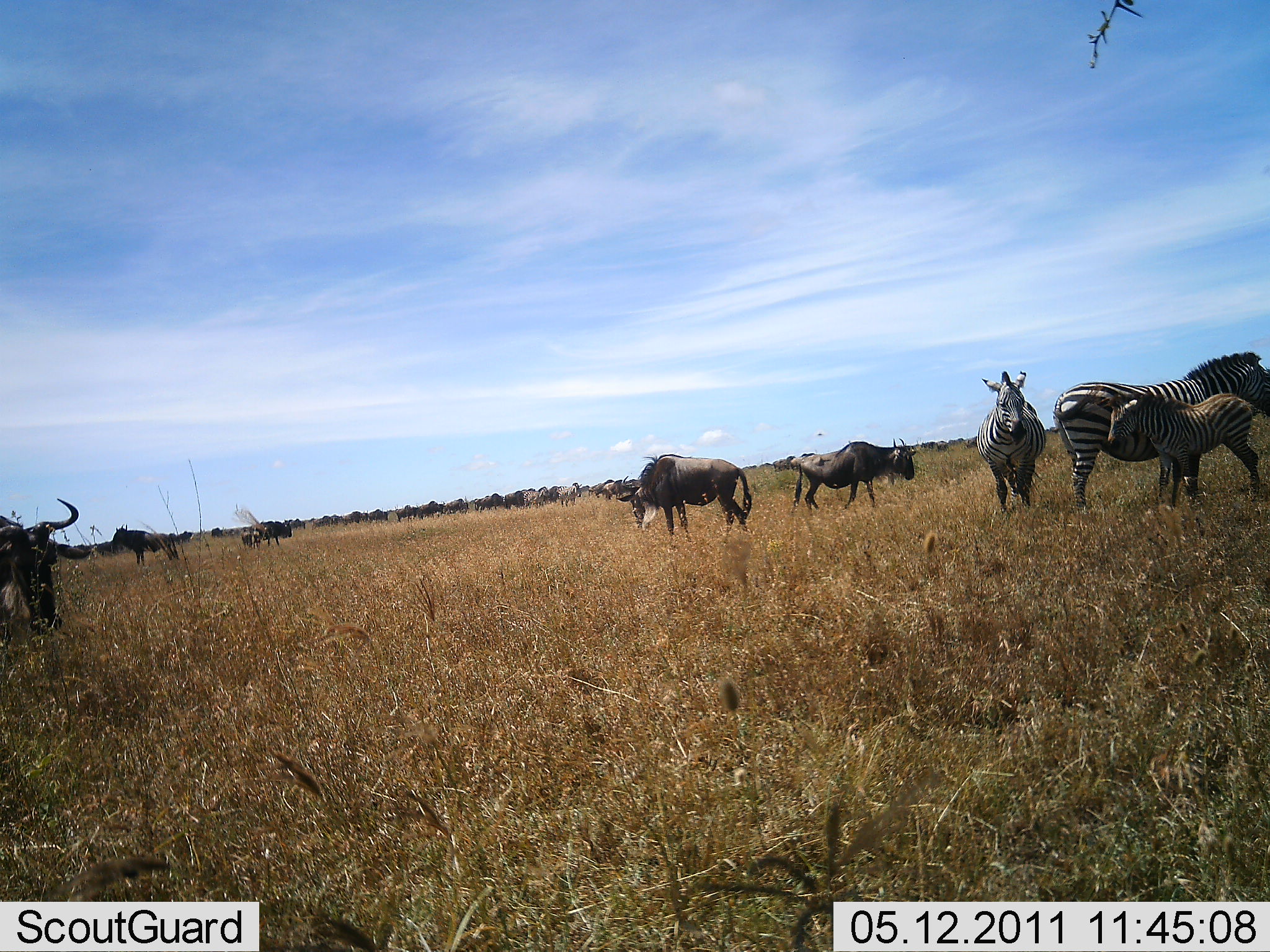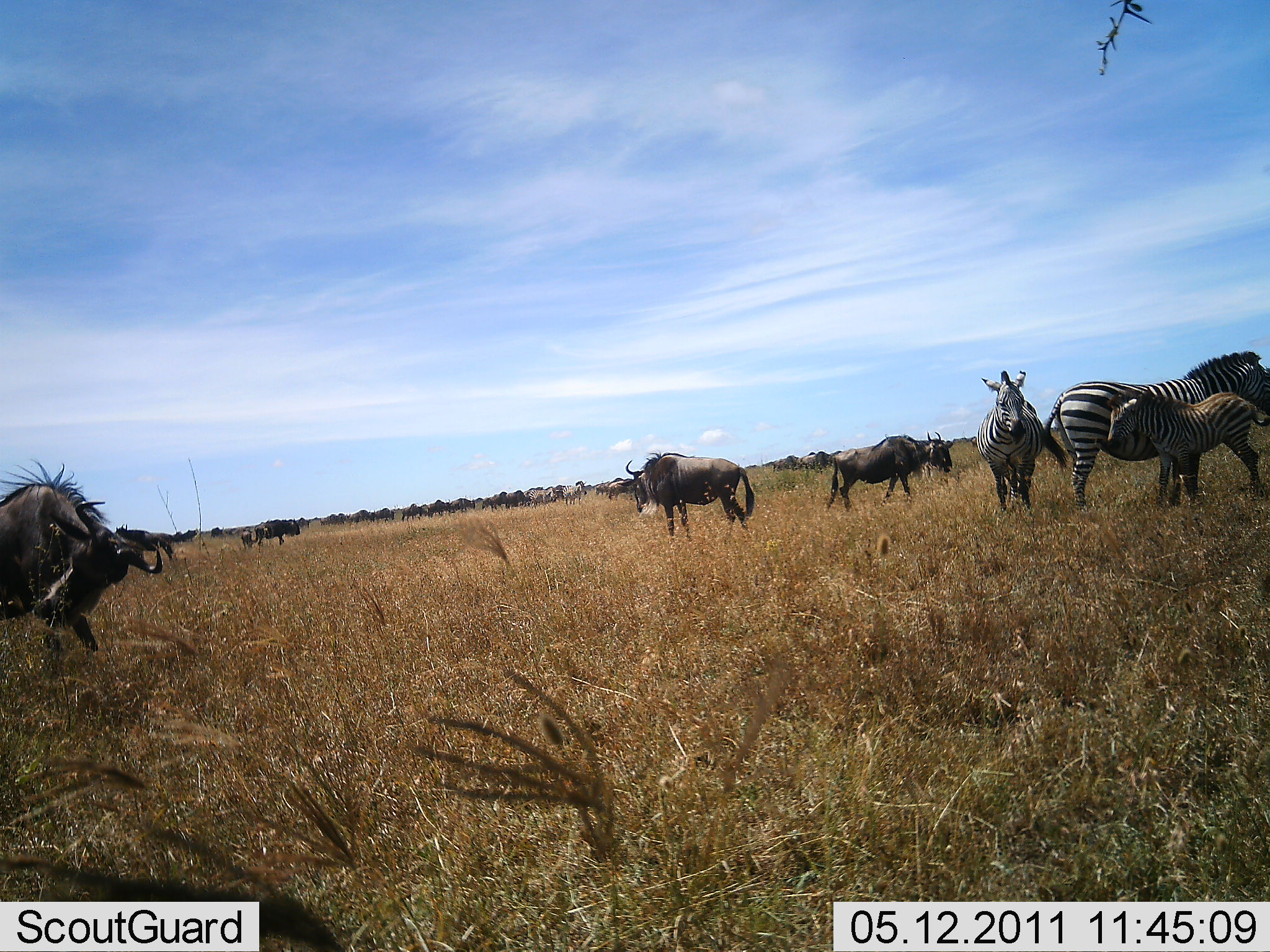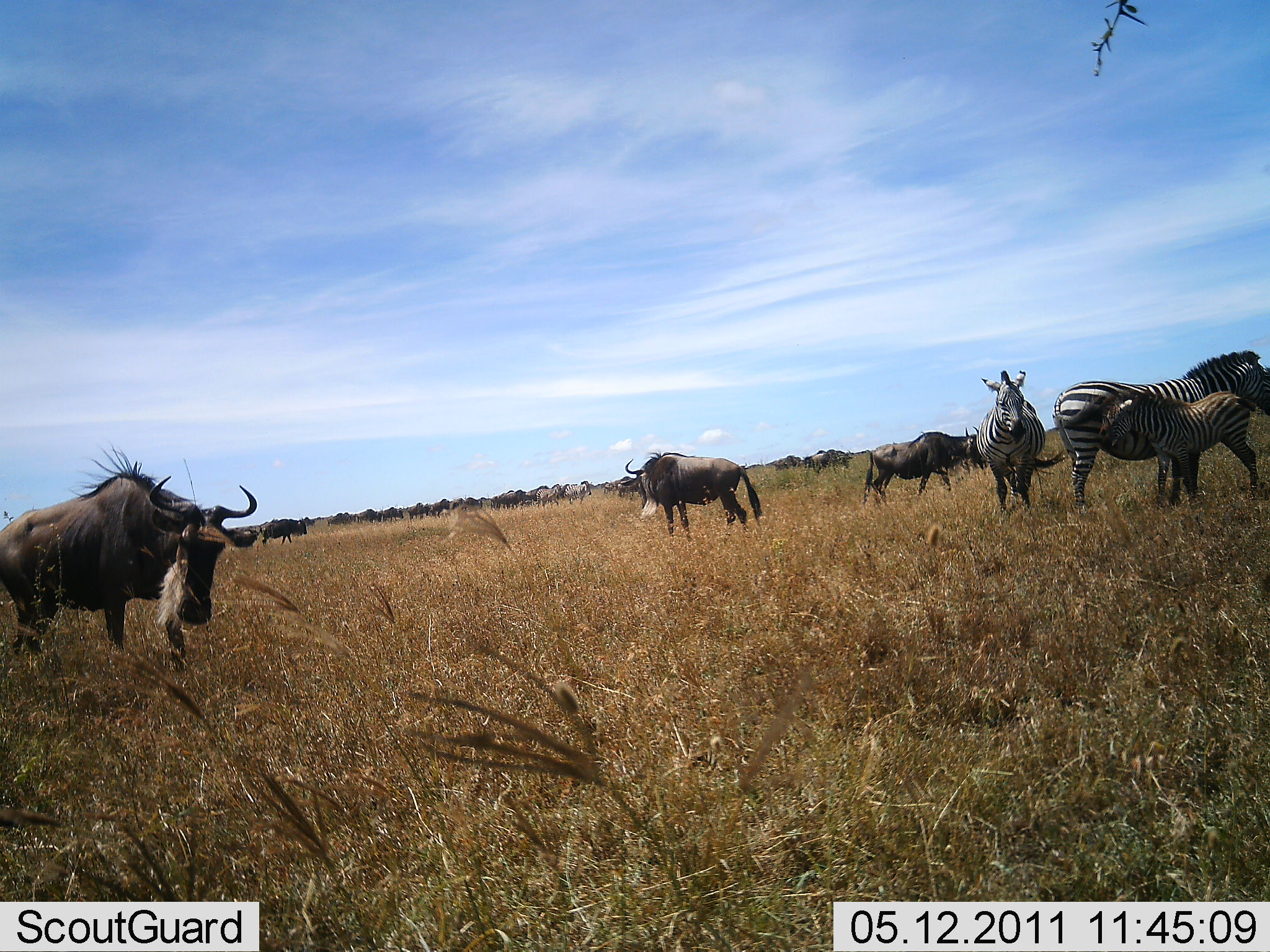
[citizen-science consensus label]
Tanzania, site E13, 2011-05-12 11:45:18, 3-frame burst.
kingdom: Animalia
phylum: Chordata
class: Mammalia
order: Artiodactyla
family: Bovidae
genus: Connochaetes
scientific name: Connochaetes taurinus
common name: blue wildebeest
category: wildebeest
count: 11-50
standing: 73%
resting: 9%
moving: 82%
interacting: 0%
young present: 18%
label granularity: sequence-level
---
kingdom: Animalia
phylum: Chordata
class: Mammalia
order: Perissodactyla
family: Equidae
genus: Equus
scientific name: Equus quagga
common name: plains zebra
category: zebra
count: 3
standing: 100%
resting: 0%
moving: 0%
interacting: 0%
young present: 83%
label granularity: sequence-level